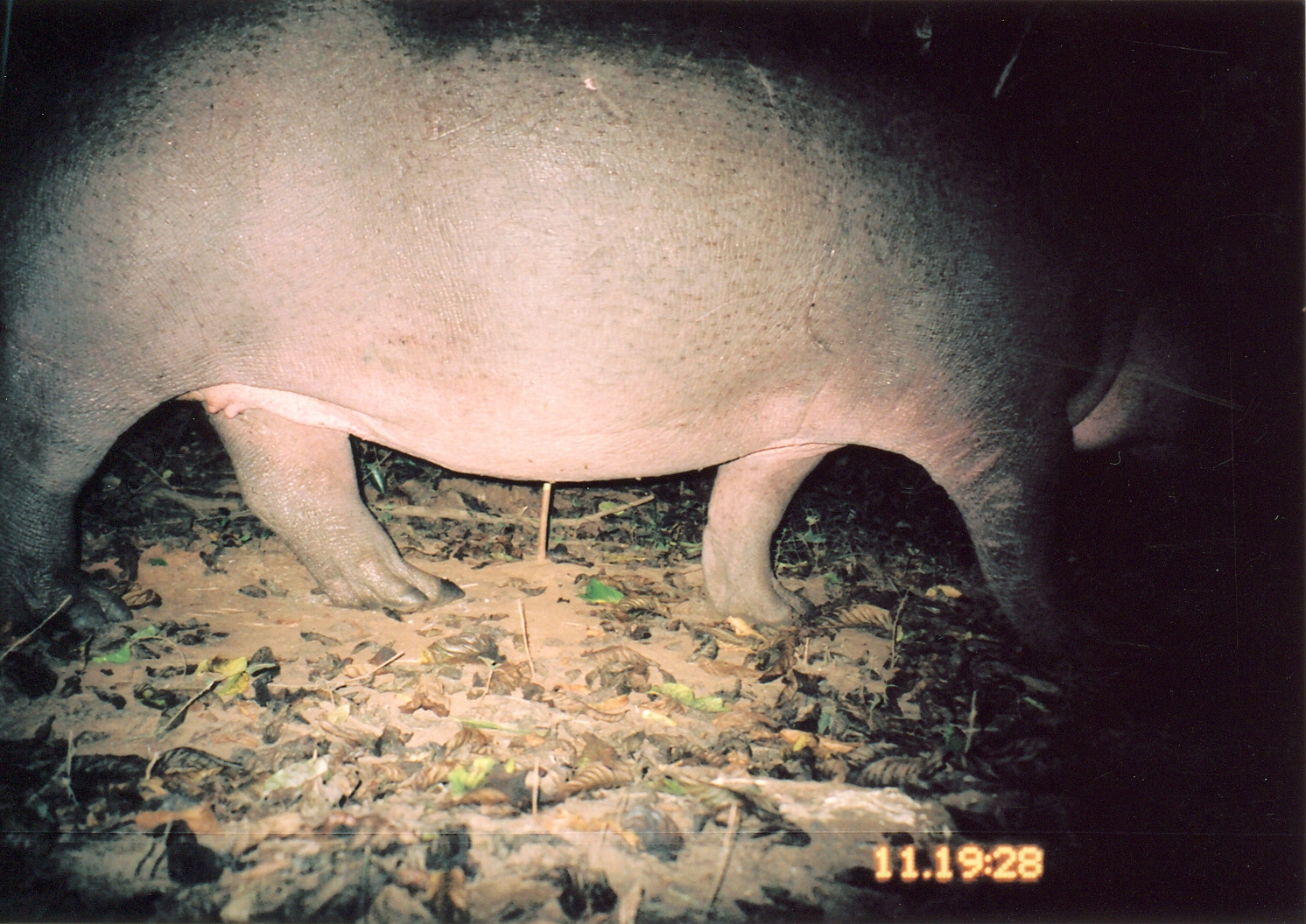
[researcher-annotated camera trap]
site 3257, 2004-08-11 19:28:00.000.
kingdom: Animalia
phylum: Chordata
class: Mammalia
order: Artiodactyla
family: Hippopotamidae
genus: Hippopotamus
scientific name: Hippopotamus amphibius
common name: hippopotamus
Hippopotamus amphibius (hippopotamus), count 1.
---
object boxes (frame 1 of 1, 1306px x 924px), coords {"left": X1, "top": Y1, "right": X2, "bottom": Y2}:
hippopotamus amphibius: {"left": 0, "top": 0, "right": 1229, "bottom": 672}